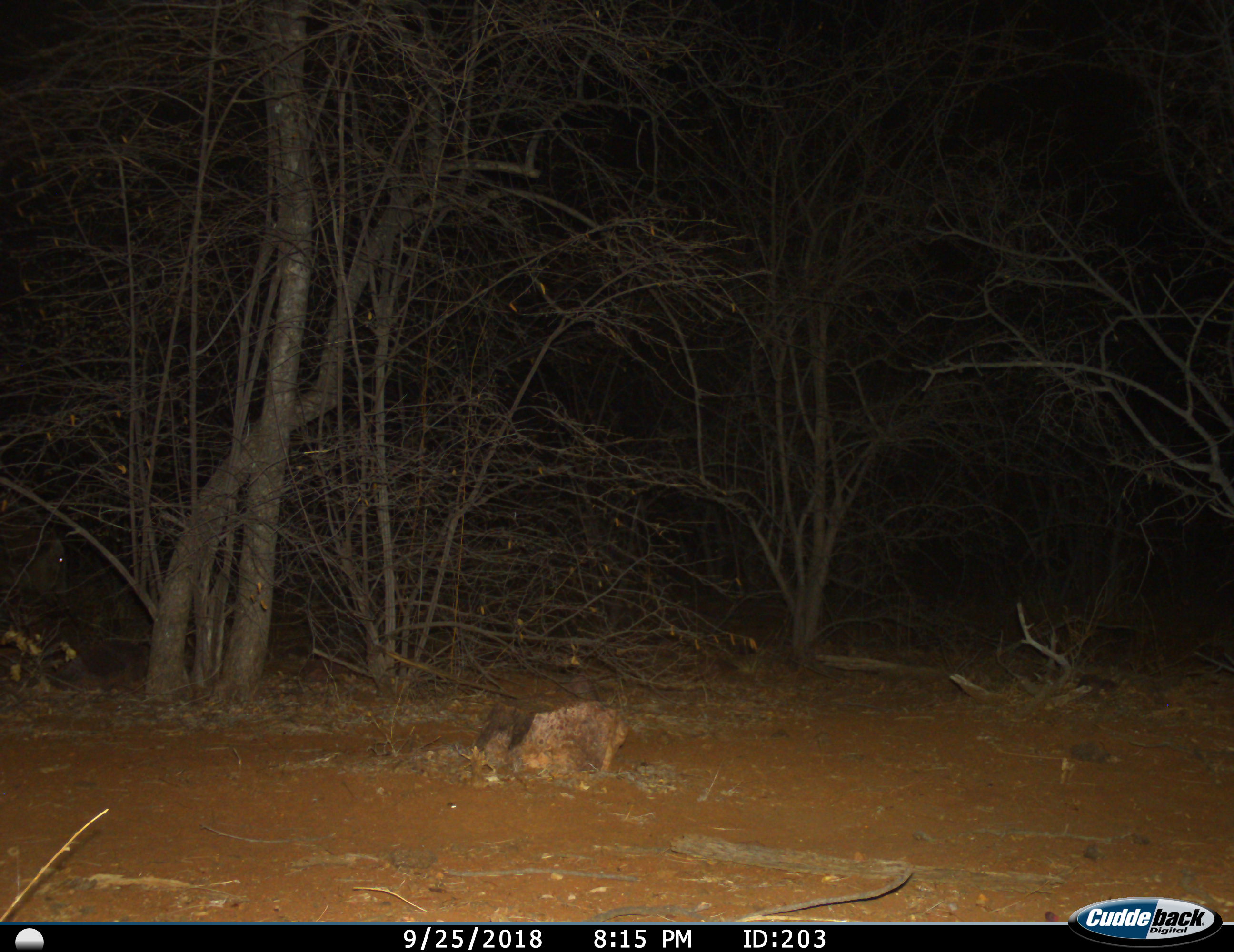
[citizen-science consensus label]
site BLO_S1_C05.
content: unidentified animal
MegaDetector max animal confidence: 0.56